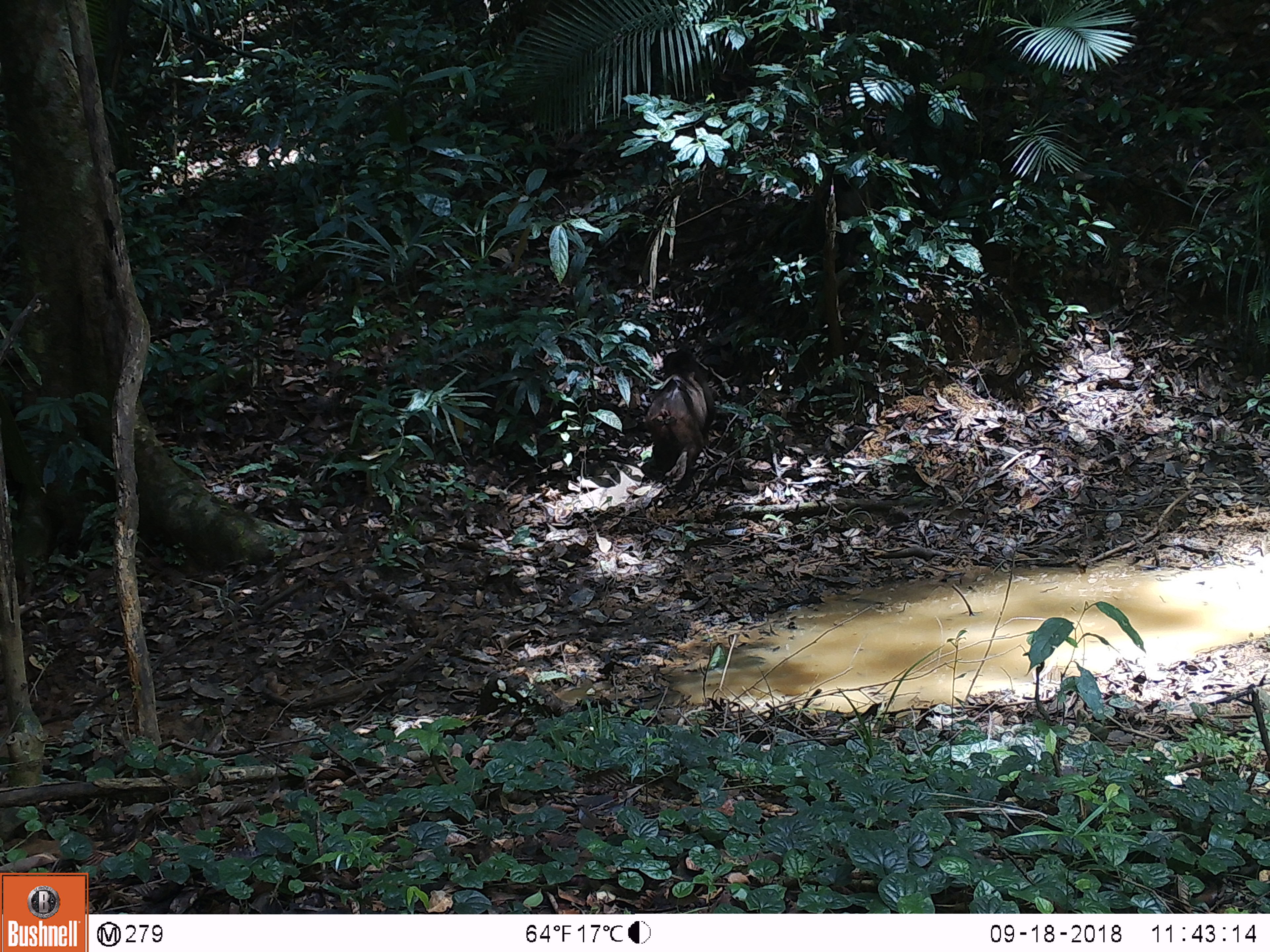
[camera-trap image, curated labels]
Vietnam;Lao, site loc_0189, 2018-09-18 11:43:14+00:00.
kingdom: Animalia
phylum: Chordata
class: Mammalia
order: Primates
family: Cercopithecidae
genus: Macaca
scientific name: Macaca arctoides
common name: stump-tailed macaque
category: stump tailed macaque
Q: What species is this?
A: Stump tailed macaque (stump-tailed macaque) (Macaca arctoides).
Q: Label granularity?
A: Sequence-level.